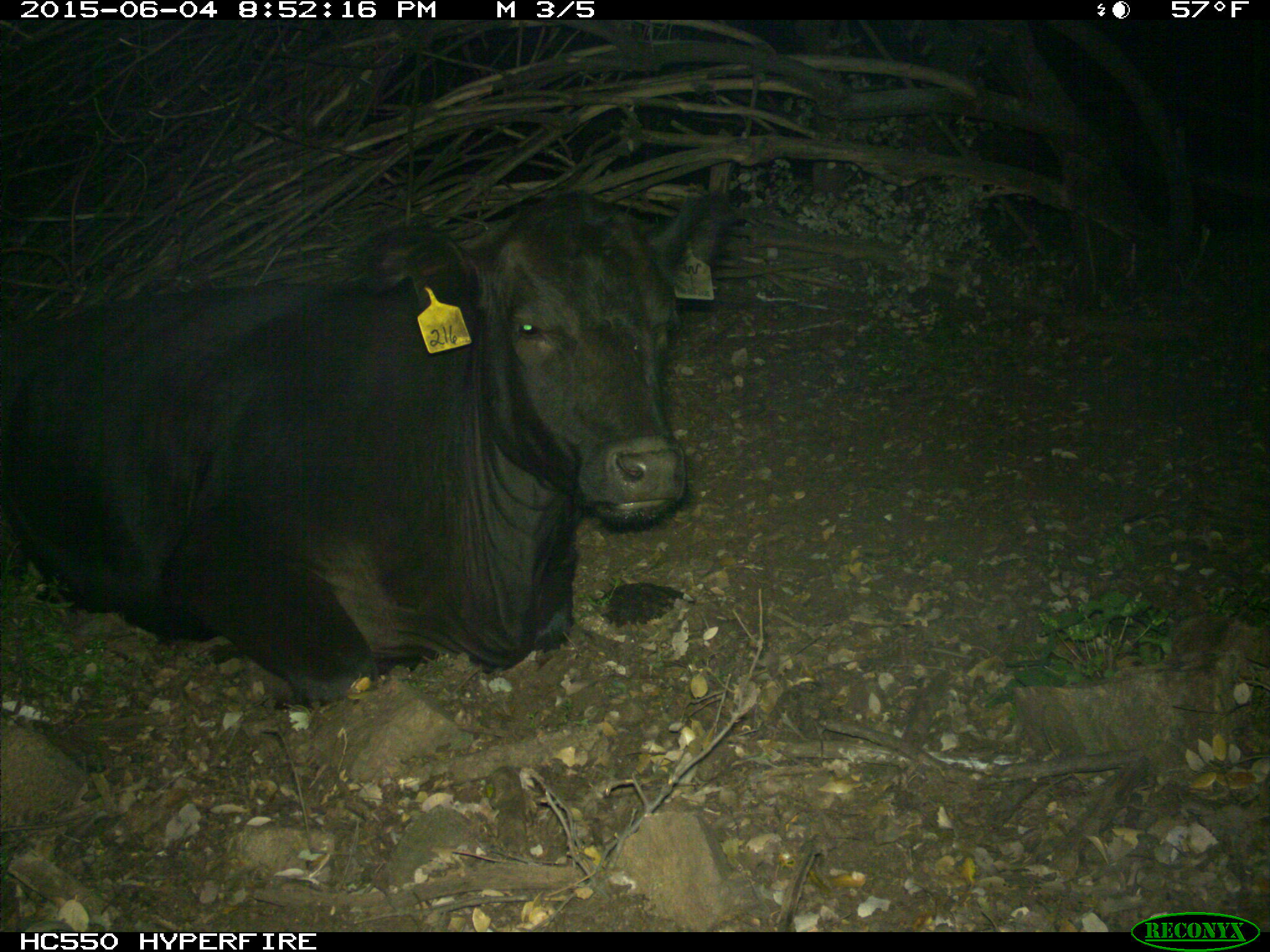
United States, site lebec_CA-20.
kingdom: Animalia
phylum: Chordata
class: Mammalia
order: Artiodactyla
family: Bovidae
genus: Bos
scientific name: Bos taurus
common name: domestic cow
Bos taurus (domestic cow).